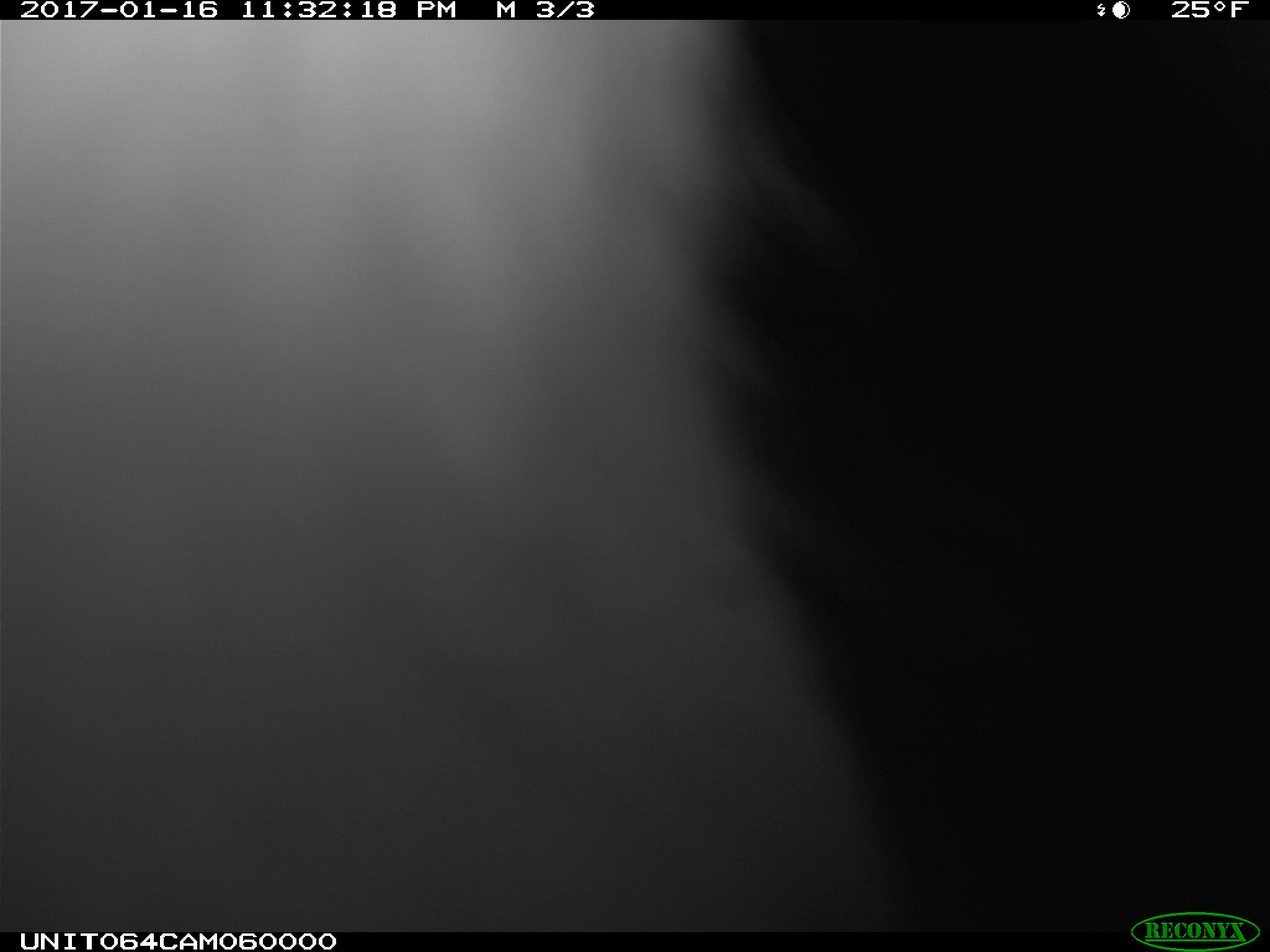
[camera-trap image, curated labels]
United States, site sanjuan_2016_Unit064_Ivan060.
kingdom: Animalia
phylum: Chordata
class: Mammalia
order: Lagomorpha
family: Leporidae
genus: Lepus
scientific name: Lepus americanus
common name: snowshoe hare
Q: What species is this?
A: Lepus americanus (snowshoe hare).